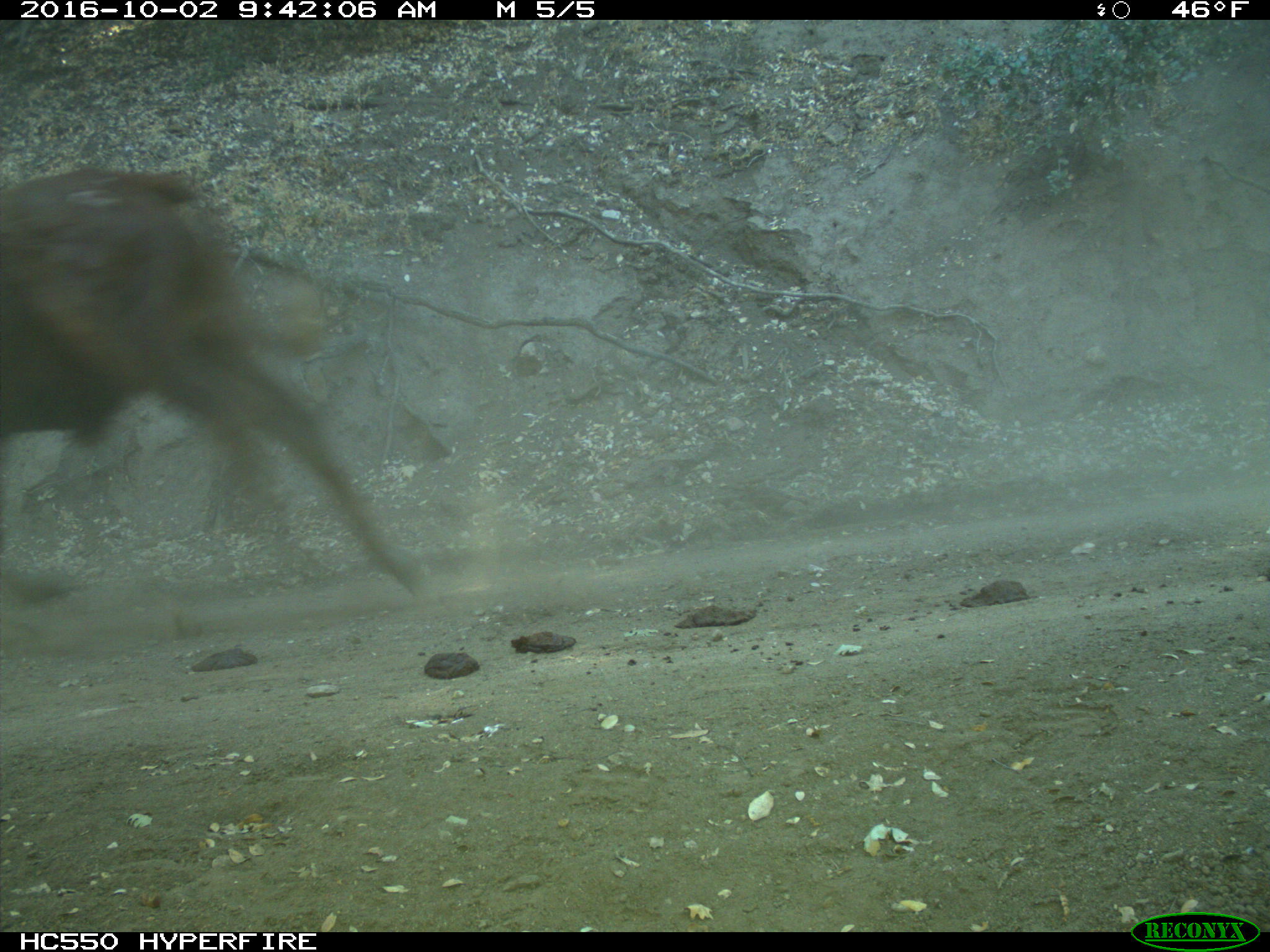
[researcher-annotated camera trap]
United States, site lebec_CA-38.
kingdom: Animalia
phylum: Chordata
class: Mammalia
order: Artiodactyla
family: Bovidae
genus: Bos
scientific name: Bos taurus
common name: domestic cow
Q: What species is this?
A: Bos taurus (domestic cow).